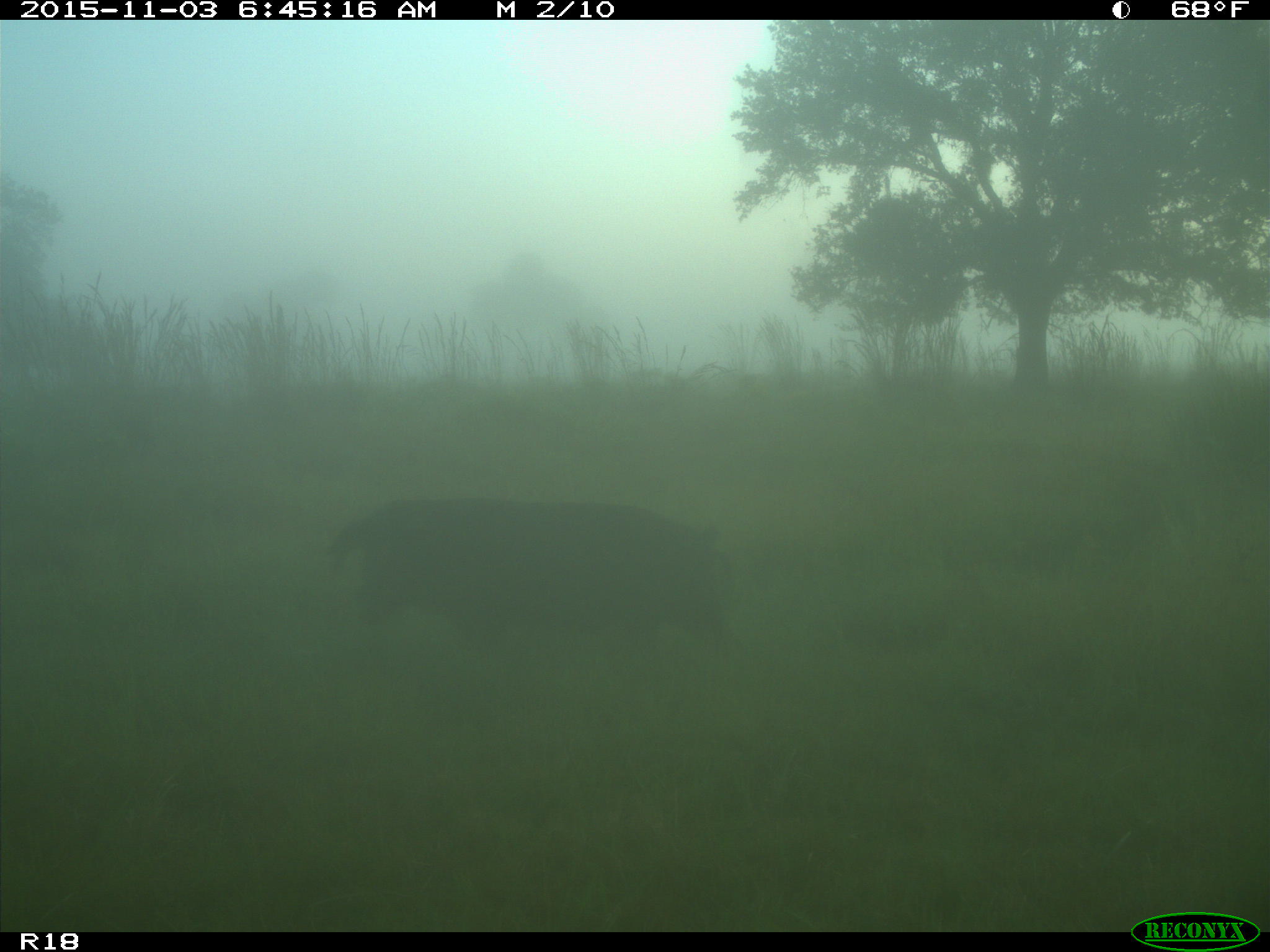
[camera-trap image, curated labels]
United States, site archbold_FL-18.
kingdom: Animalia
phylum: Chordata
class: Mammalia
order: Artiodactyla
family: Suidae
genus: Sus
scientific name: Sus scrofa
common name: wild boar